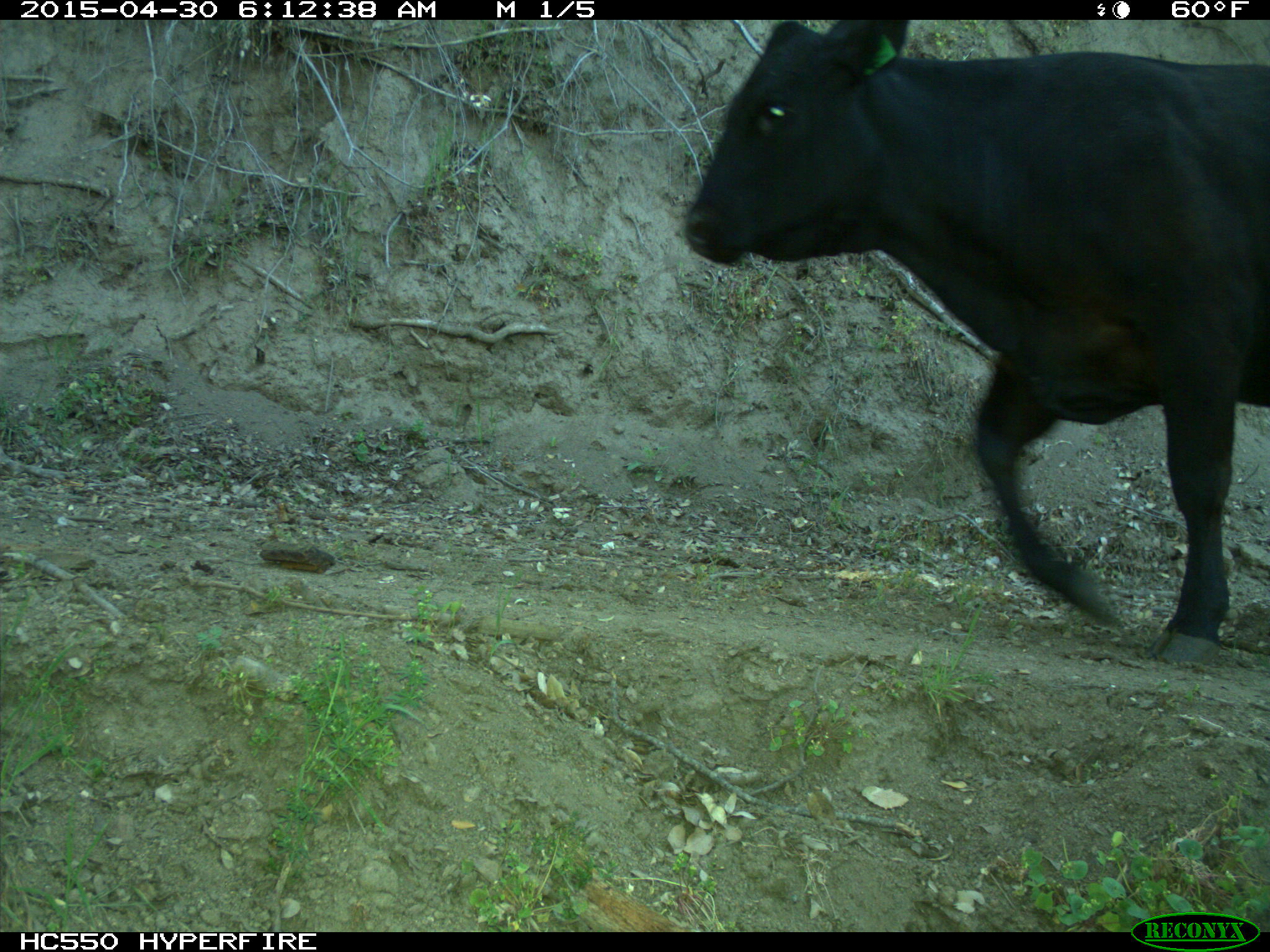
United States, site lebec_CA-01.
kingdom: Animalia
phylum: Chordata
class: Mammalia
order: Artiodactyla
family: Bovidae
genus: Bos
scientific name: Bos taurus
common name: domestic cow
Bos taurus (domestic cow).